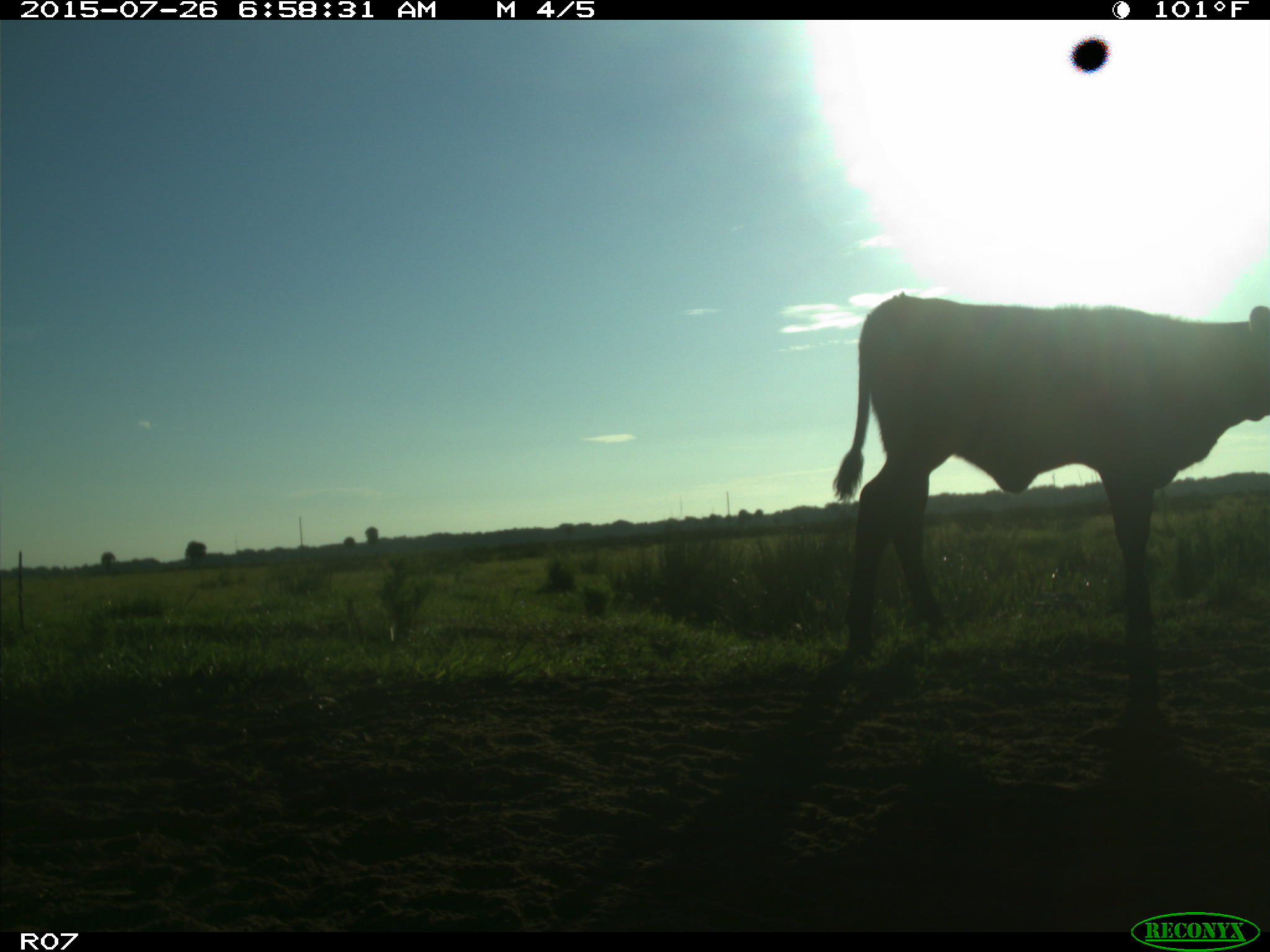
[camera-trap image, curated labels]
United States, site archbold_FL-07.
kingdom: Animalia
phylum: Chordata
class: Mammalia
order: Artiodactyla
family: Bovidae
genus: Bos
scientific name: Bos taurus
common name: domestic cow